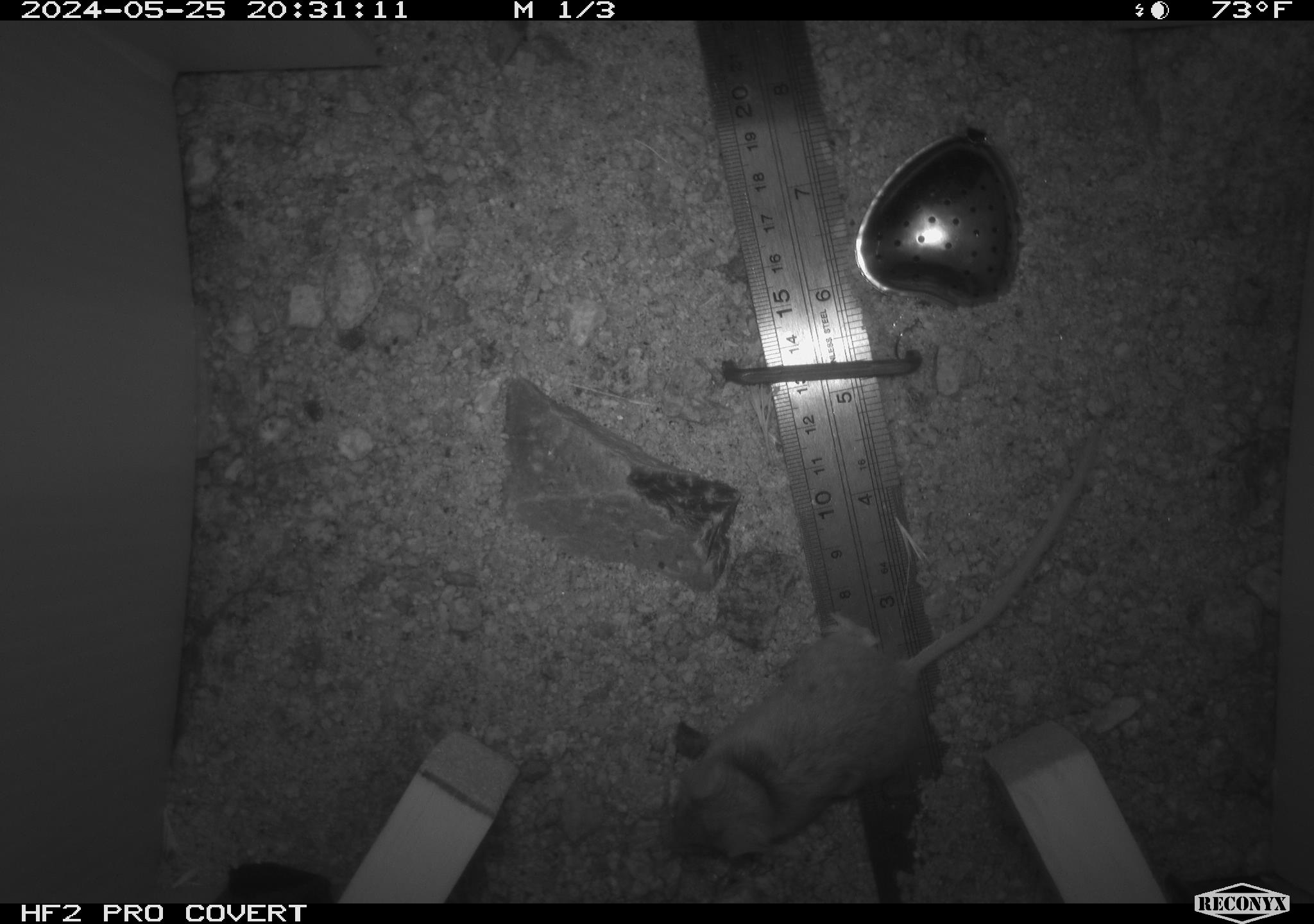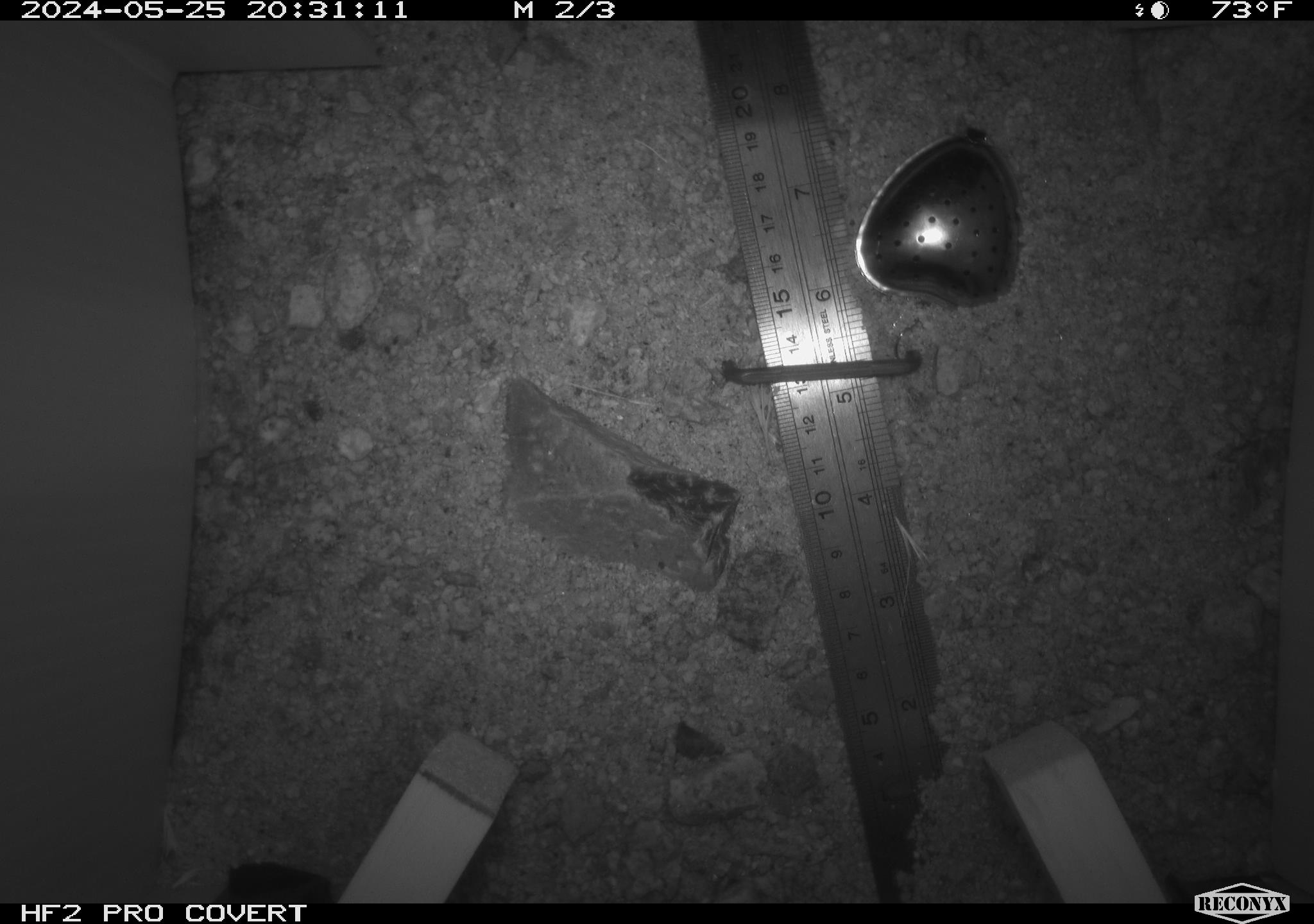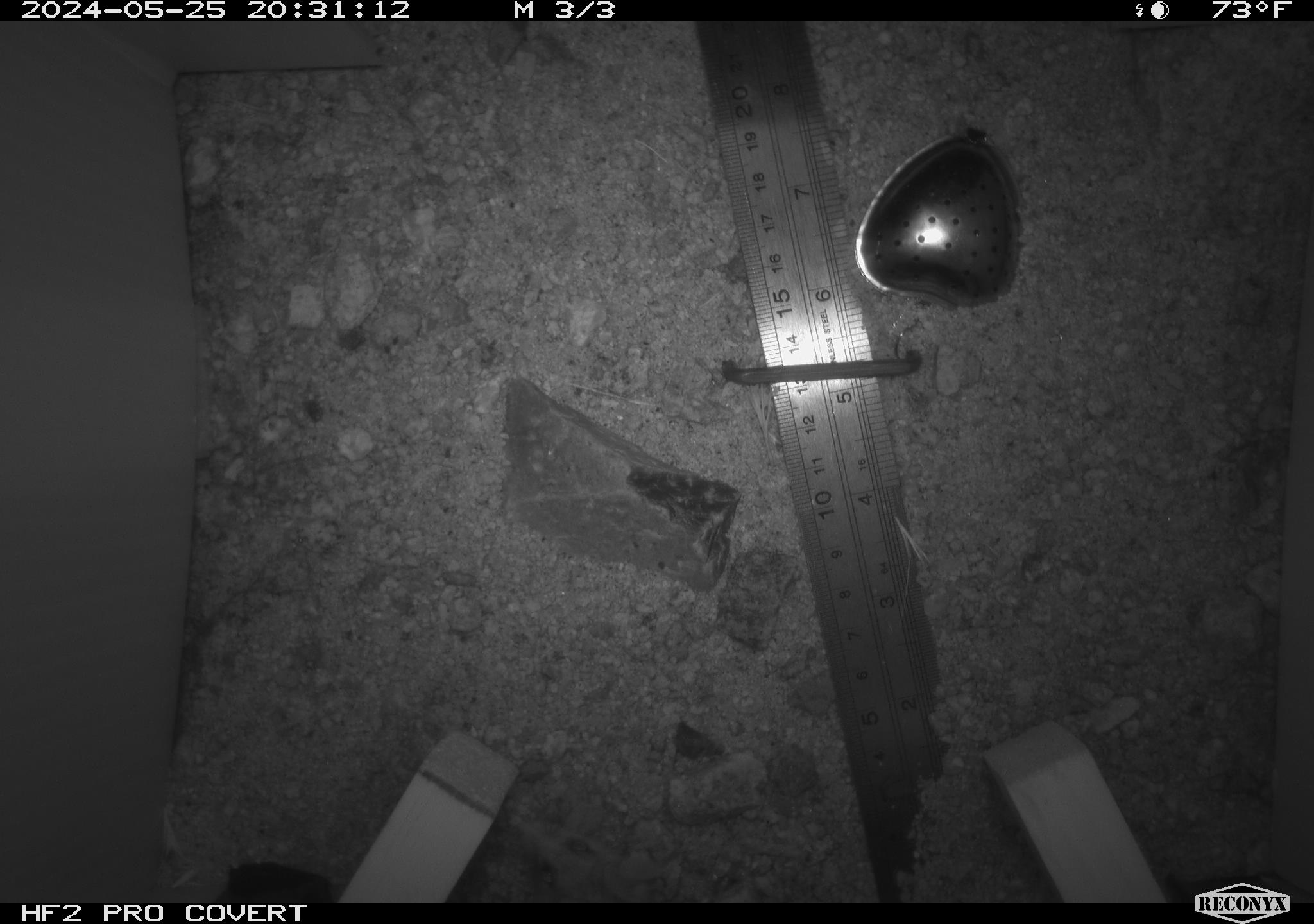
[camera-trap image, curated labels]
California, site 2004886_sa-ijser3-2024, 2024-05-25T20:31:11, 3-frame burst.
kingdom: Animalia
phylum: Chordata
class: Mammalia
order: Rodentia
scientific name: Rodentia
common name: mouse species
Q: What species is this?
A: Mouse species (Rodentia).